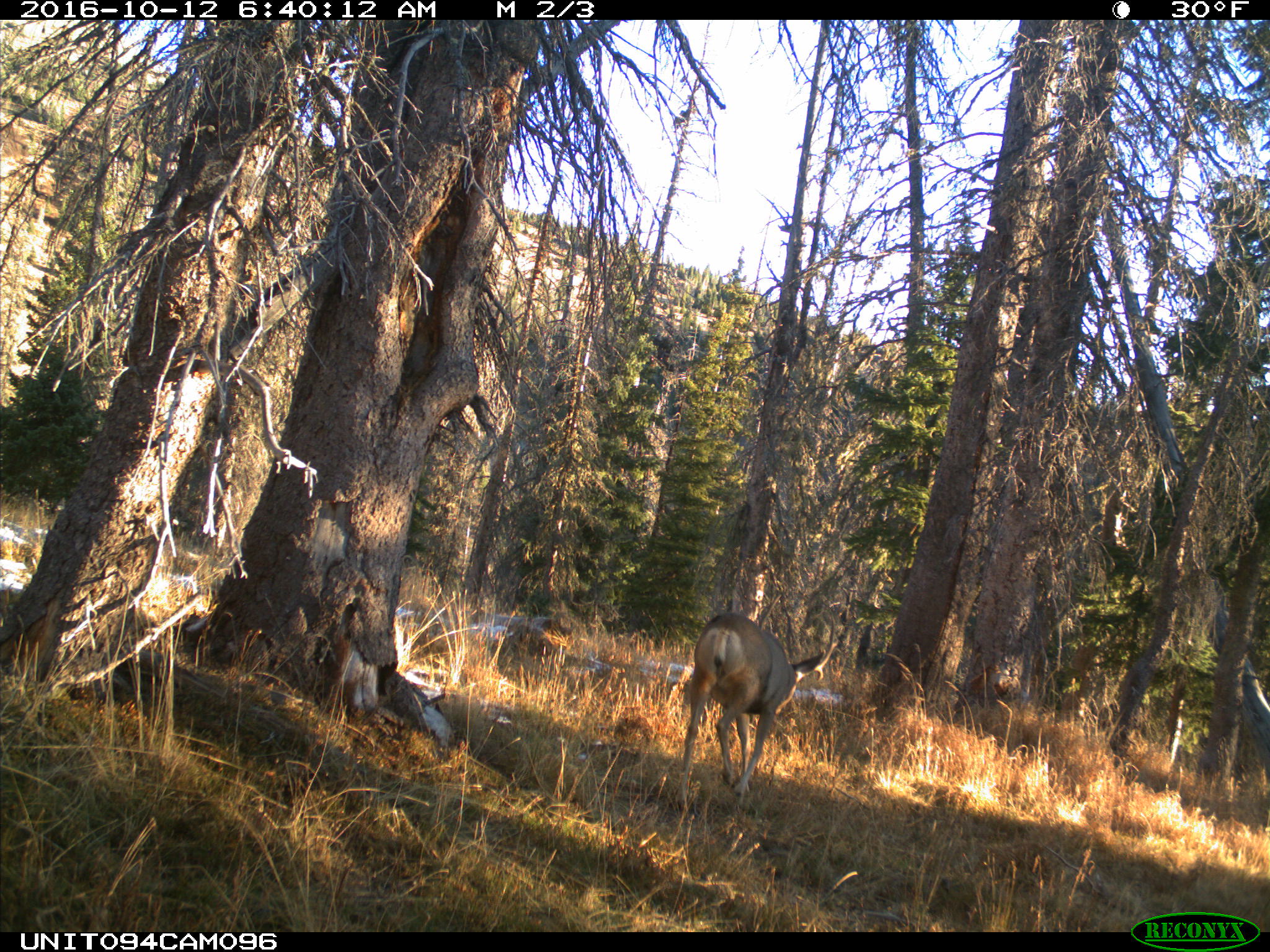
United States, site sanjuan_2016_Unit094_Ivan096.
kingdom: Animalia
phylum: Chordata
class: Mammalia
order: Artiodactyla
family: Cervidae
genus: Odocoileus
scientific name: Odocoileus hemionus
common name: mule deer